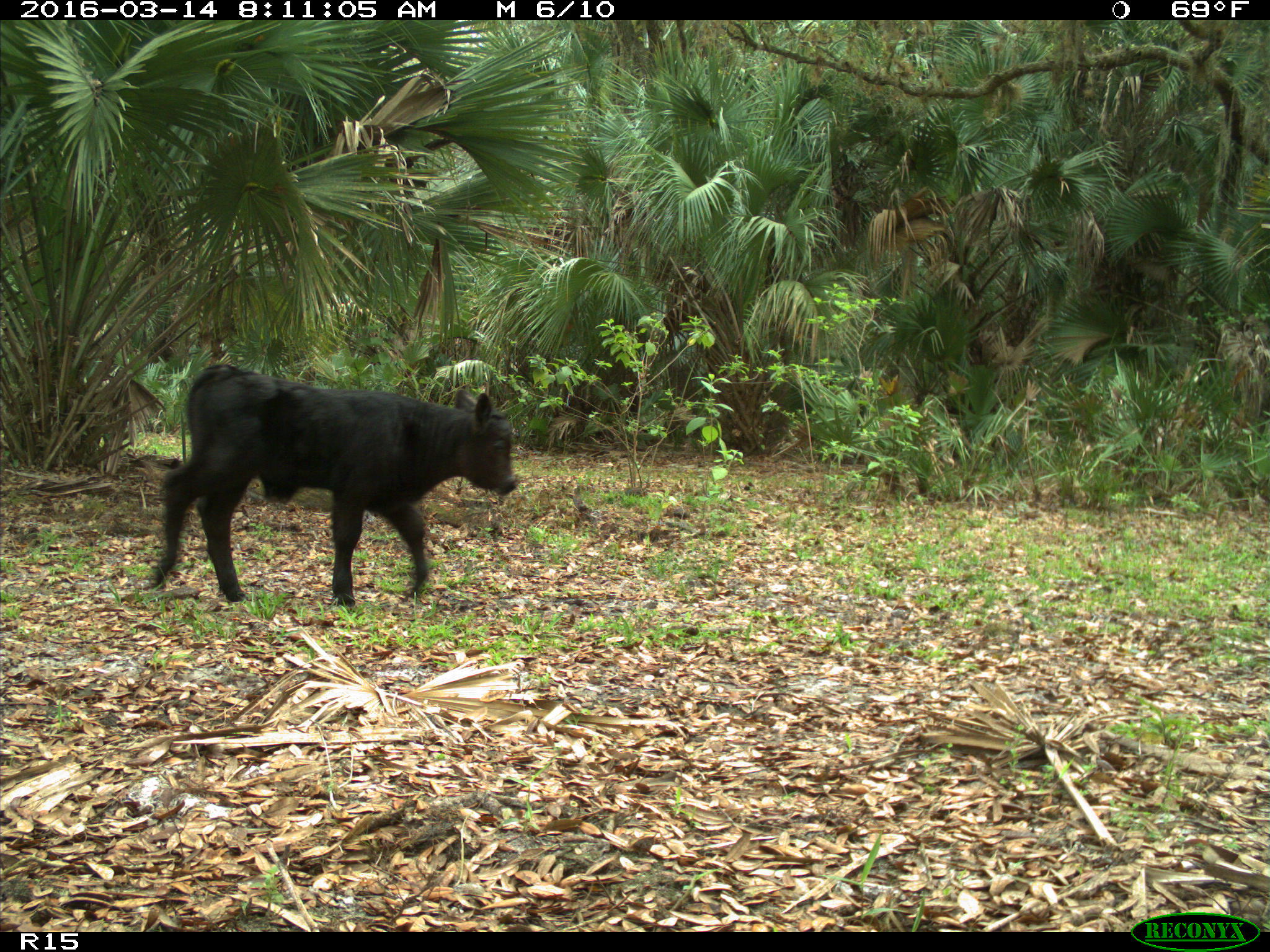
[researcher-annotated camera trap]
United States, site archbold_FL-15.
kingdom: Animalia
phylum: Chordata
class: Mammalia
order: Artiodactyla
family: Bovidae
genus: Bos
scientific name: Bos taurus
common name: domestic cow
Bos taurus (domestic cow).